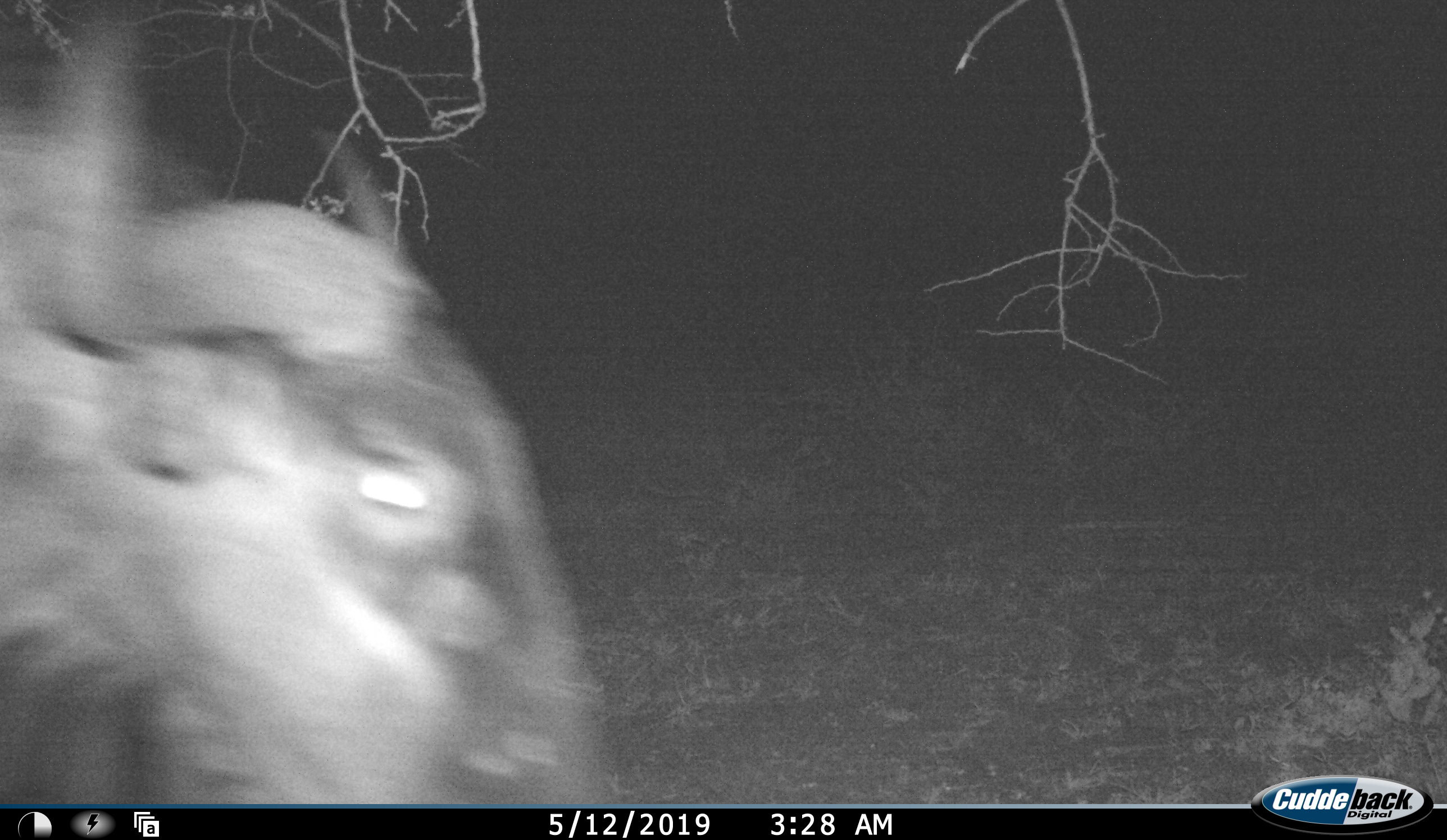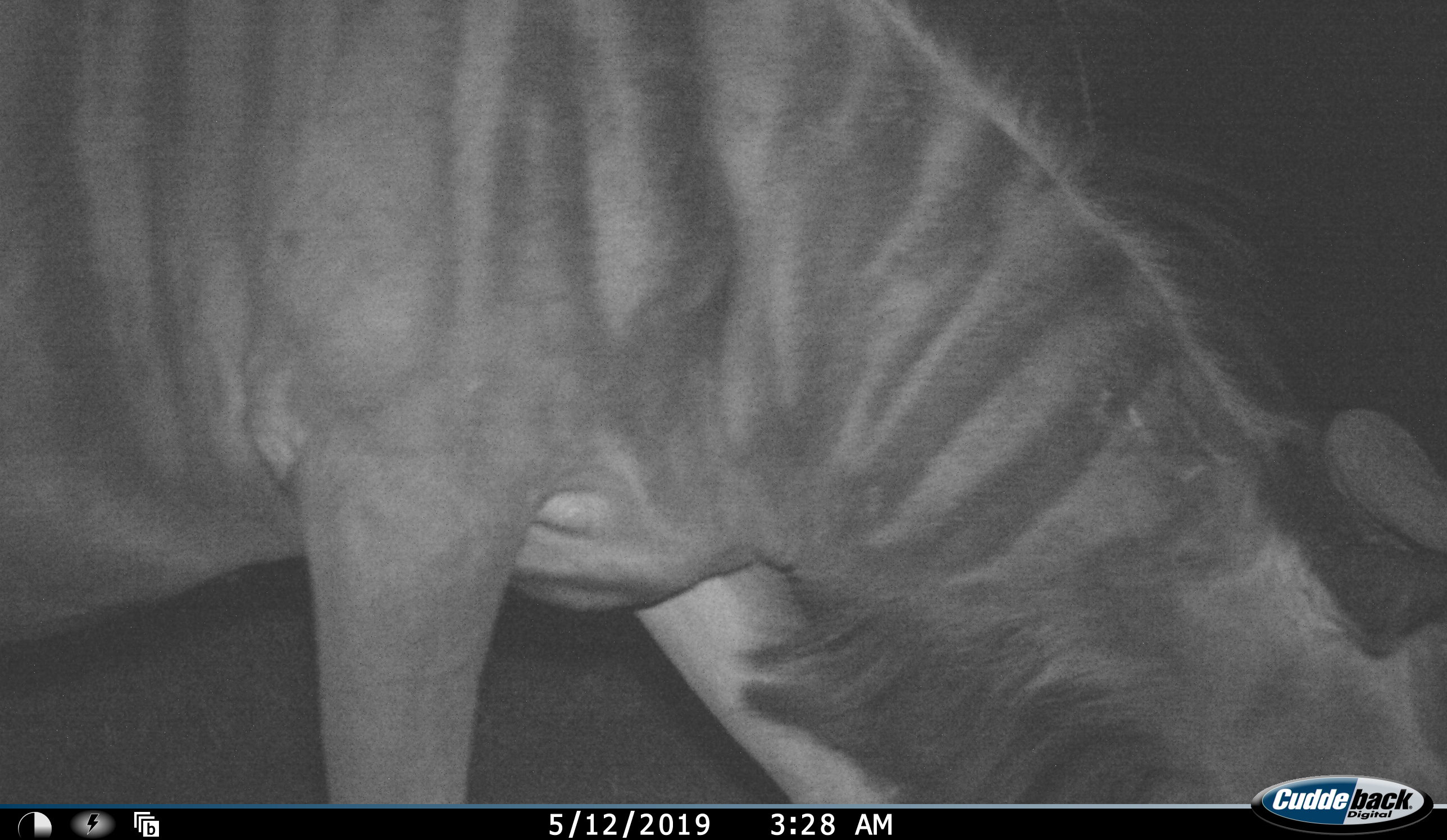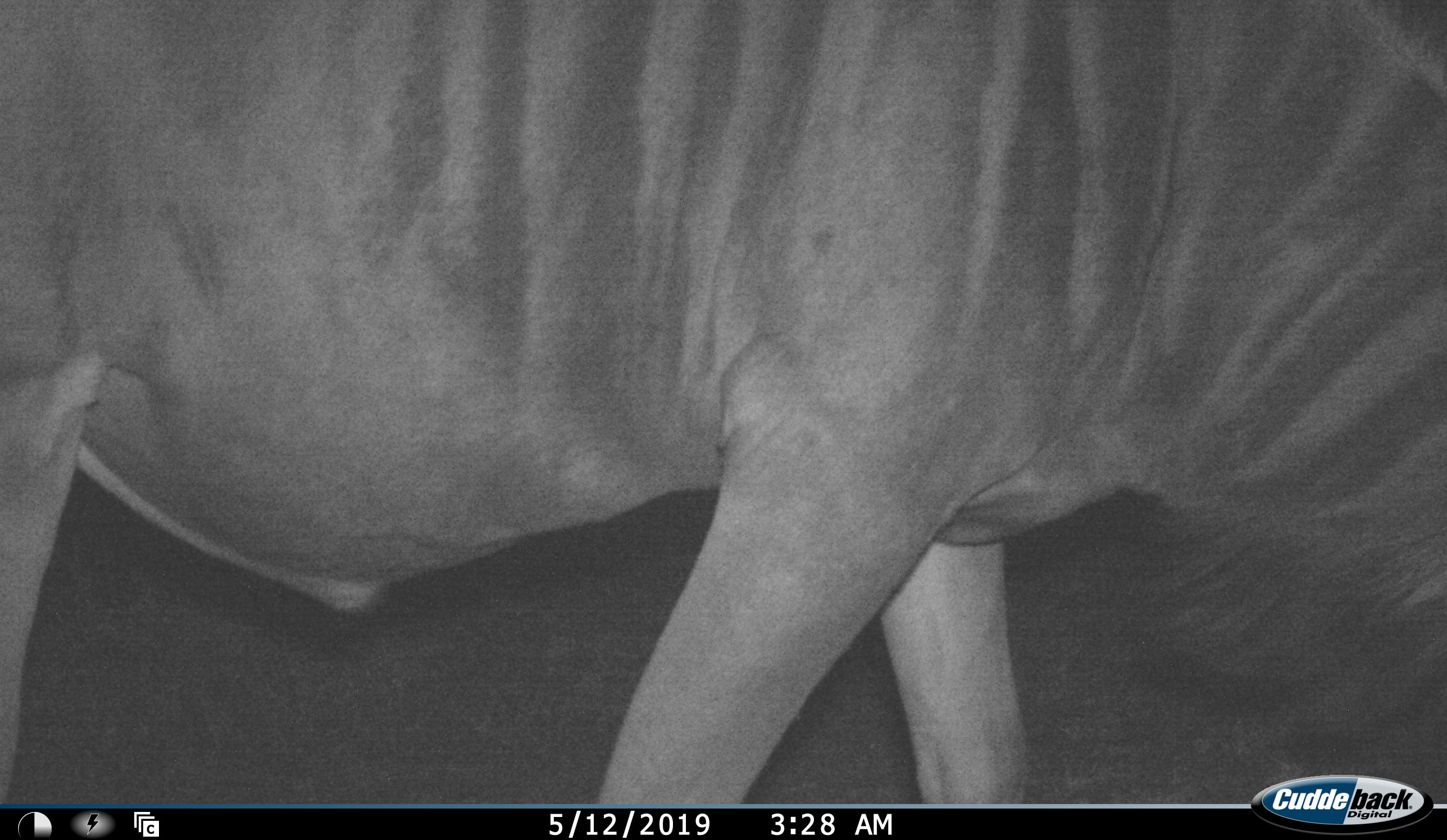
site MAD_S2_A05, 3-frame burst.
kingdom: Animalia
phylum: Chordata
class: Mammalia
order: Artiodactyla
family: Bovidae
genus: Connochaetes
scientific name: Connochaetes taurinus taurinus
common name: blue wildebeest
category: wildebeestblue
Wildebeestblue (blue wildebeest) (Connochaetes taurinus taurinus), count 1. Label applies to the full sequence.